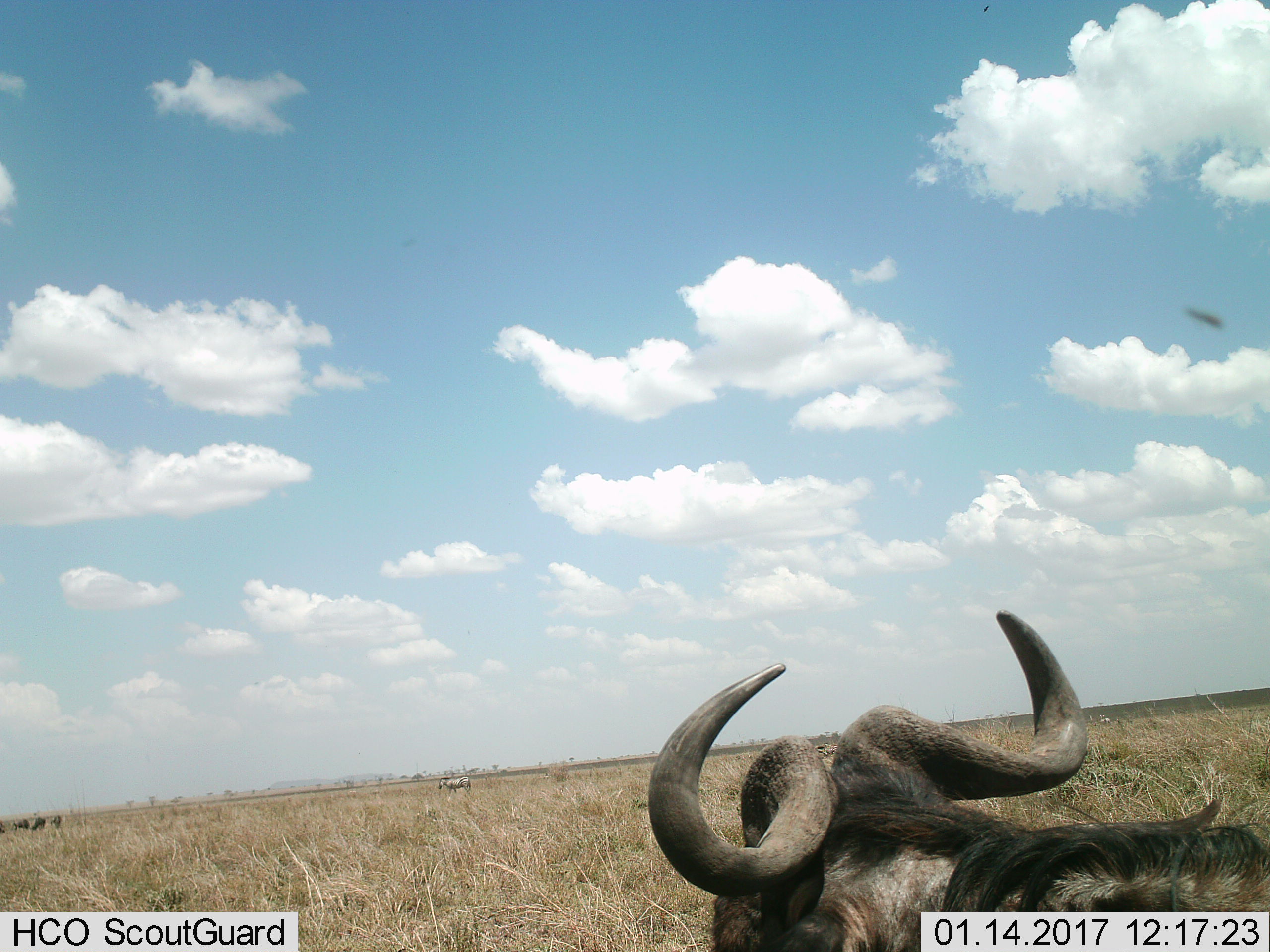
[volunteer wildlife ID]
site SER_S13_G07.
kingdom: Animalia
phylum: Chordata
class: Mammalia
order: Artiodactyla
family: Bovidae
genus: Connochaetes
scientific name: Connochaetes taurinus taurinus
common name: blue wildebeest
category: wildebeestblue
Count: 1.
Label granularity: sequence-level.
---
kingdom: Animalia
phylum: Chordata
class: Mammalia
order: Perissodactyla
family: Equidae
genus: Equus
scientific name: Equus quagga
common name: plains zebra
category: zebraplains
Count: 2.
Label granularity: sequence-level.